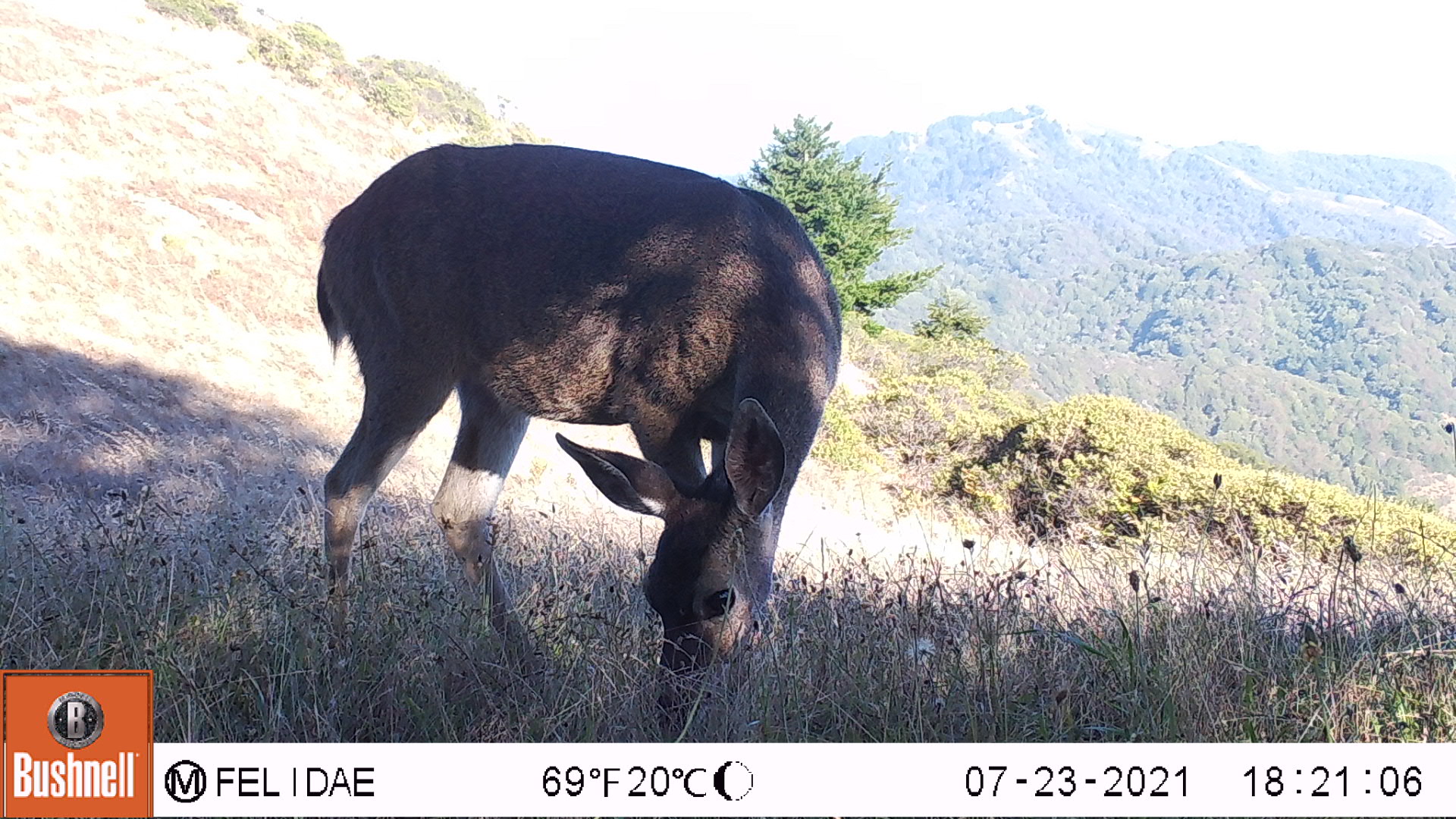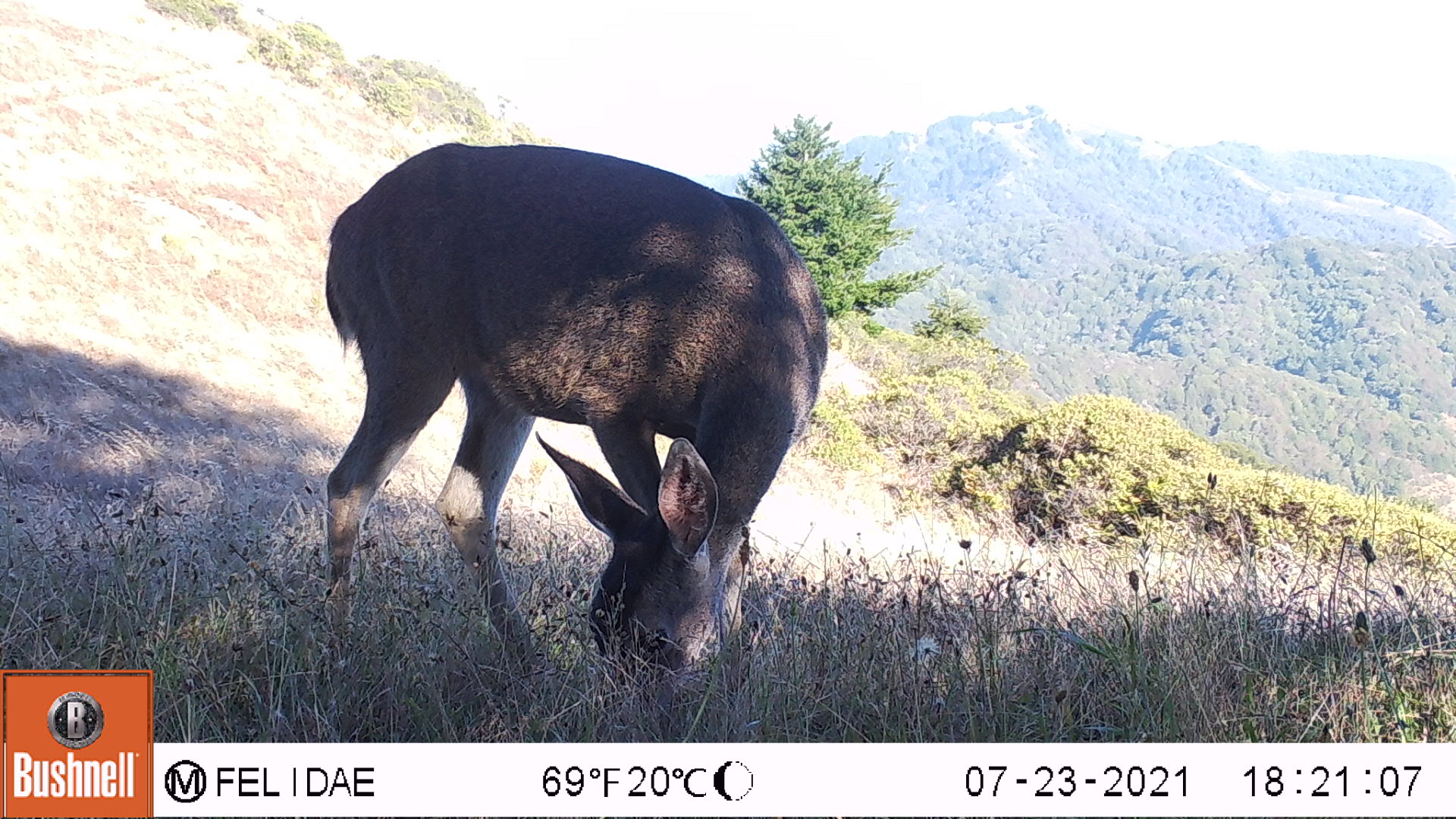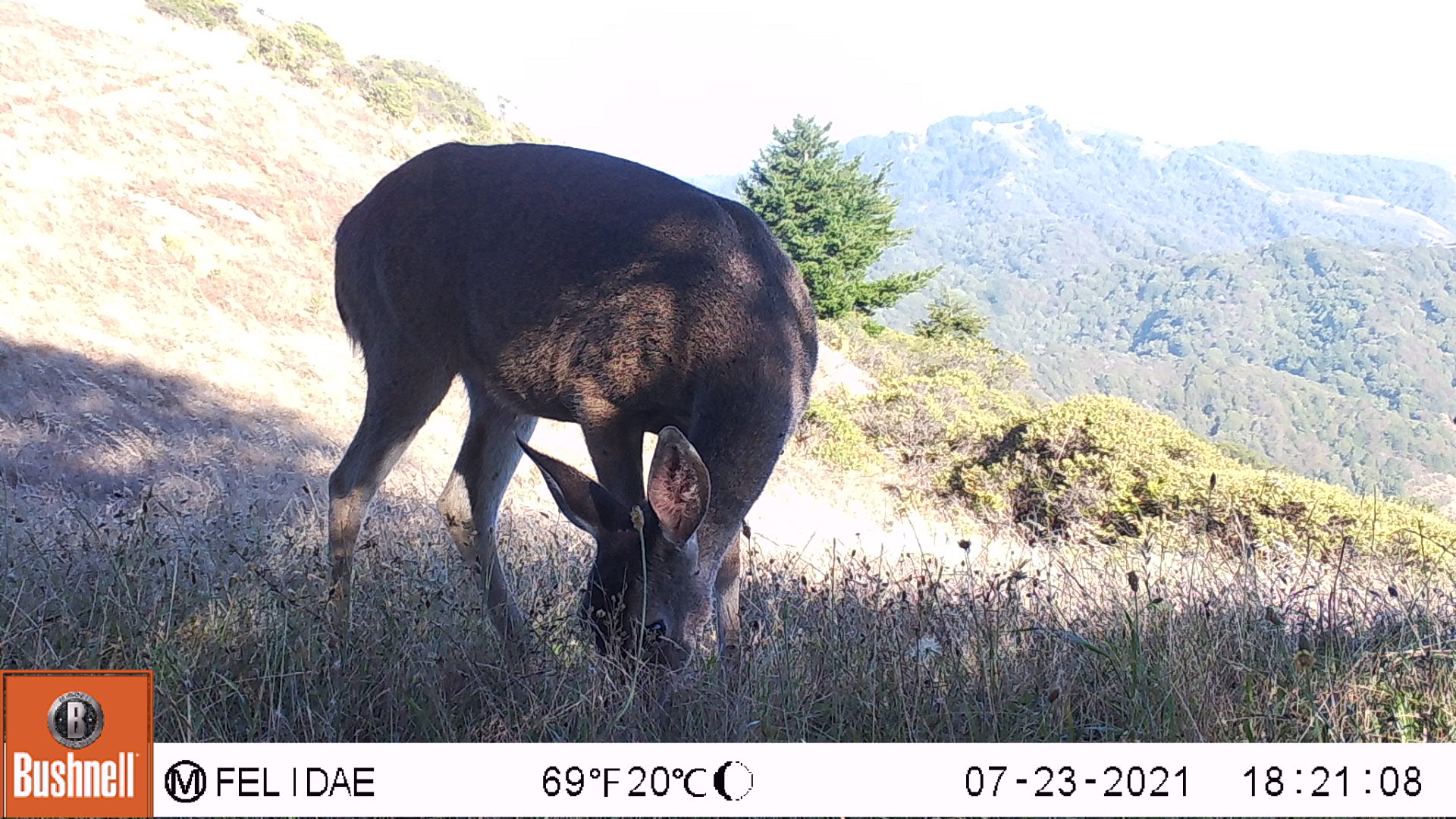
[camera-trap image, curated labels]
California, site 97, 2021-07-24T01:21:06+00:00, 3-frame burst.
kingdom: Animalia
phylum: Chordata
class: Mammalia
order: Artiodactyla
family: Cervidae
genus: Odocoileus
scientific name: Odocoileus hemionus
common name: mule deer